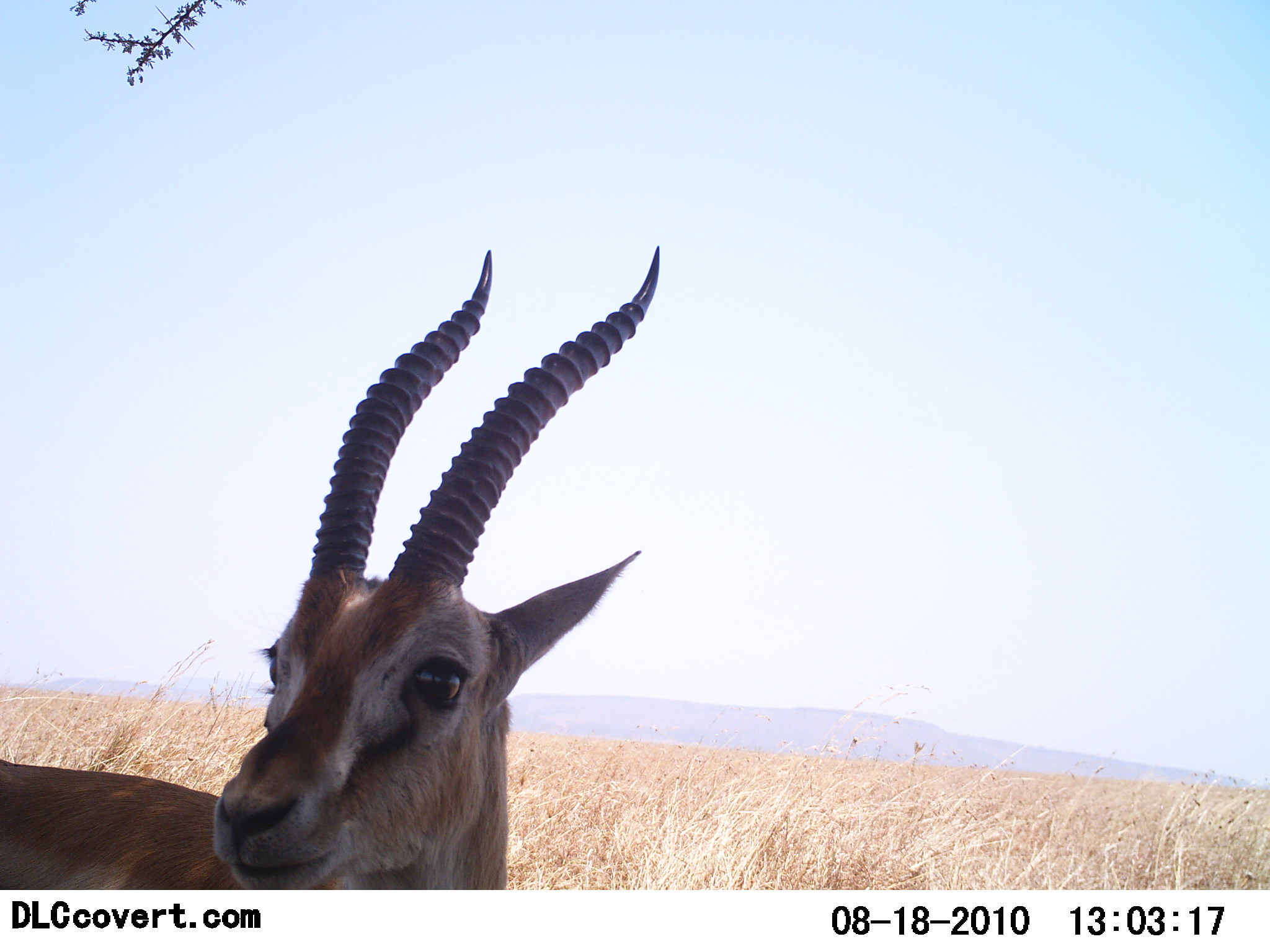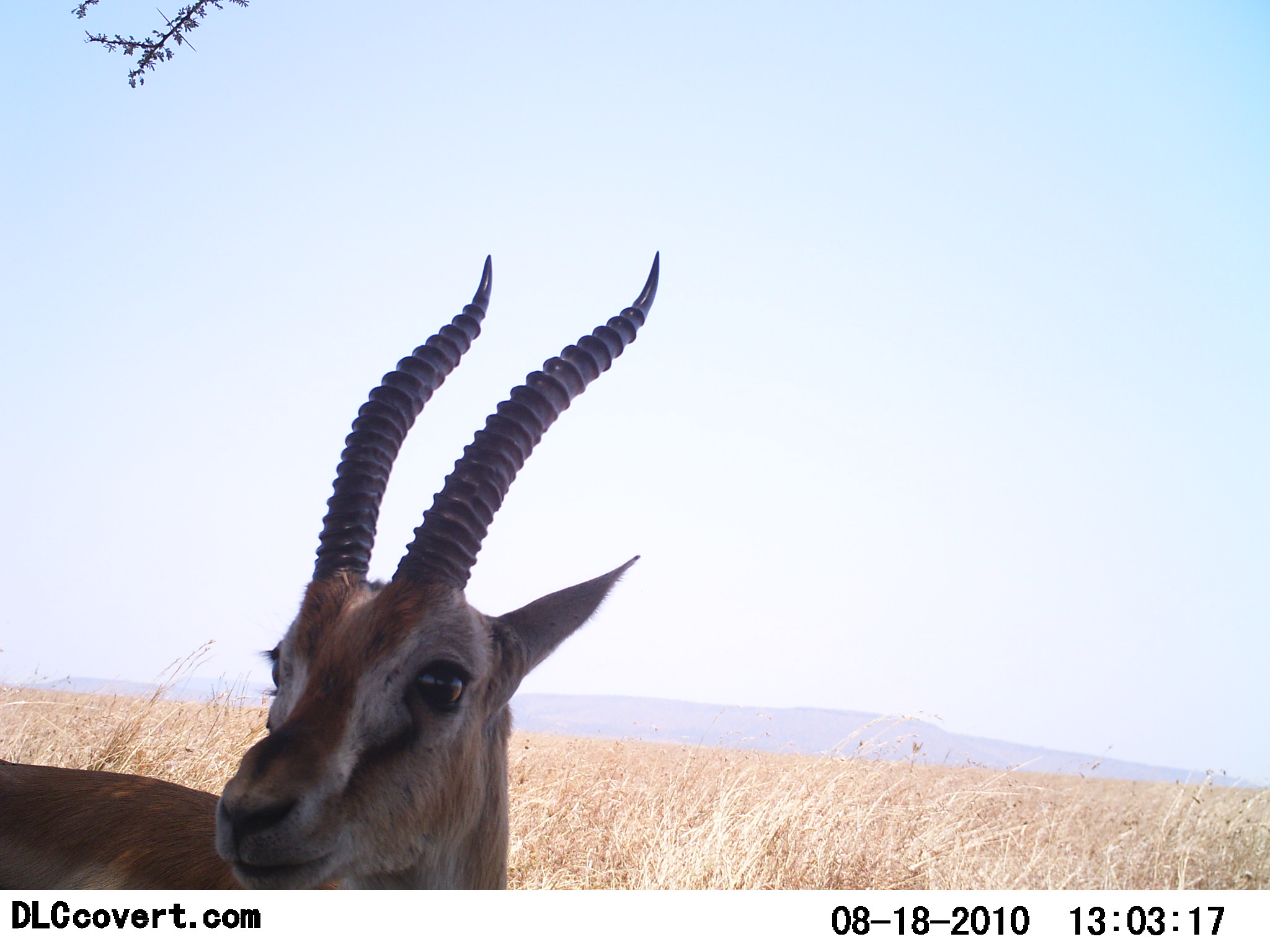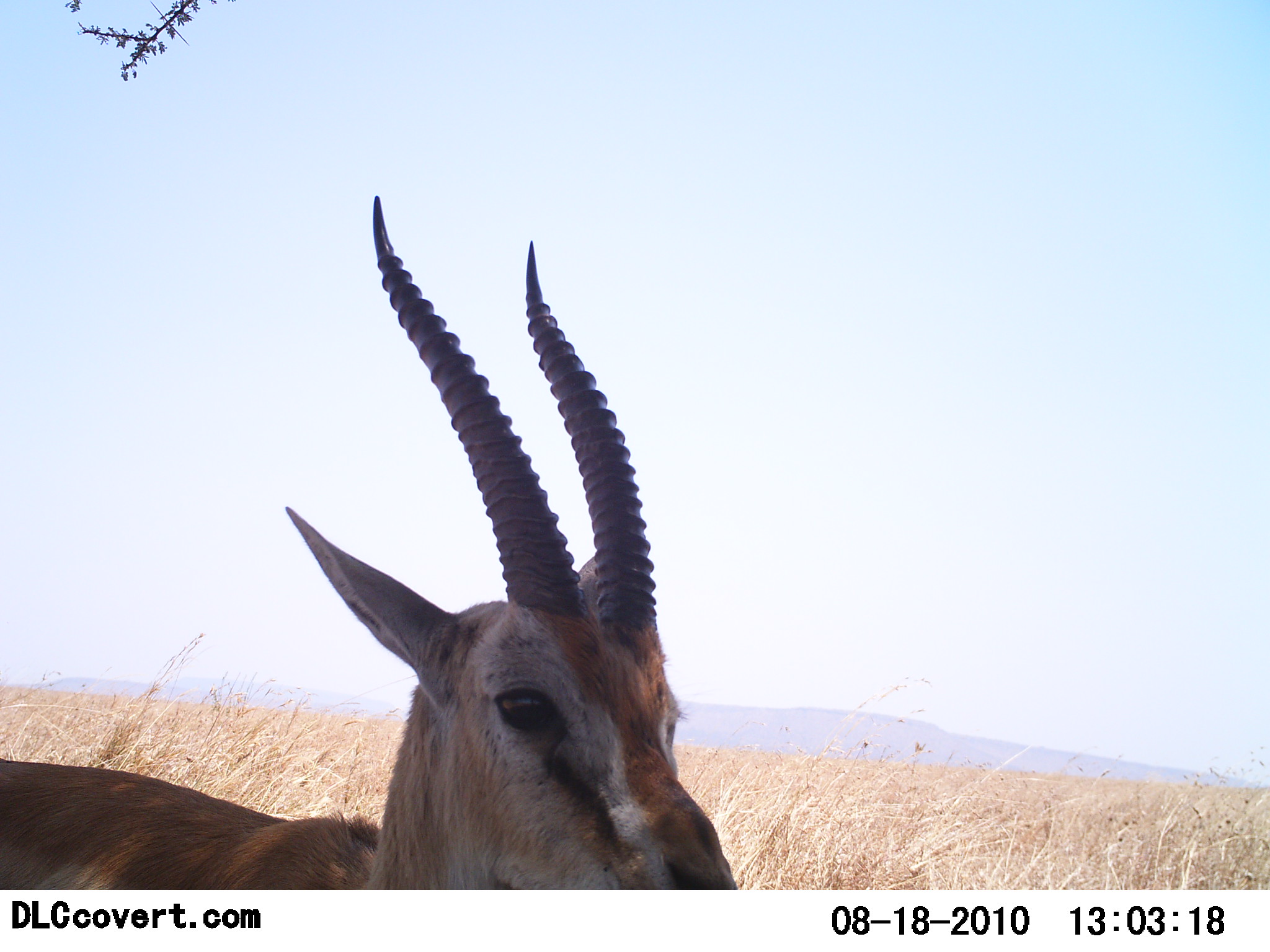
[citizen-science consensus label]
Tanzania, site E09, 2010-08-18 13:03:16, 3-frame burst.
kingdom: Animalia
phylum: Chordata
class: Mammalia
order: Artiodactyla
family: Bovidae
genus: Eudorcas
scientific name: Eudorcas thomsonii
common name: thomson's gazelle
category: gazellethomsons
Gazellethomsons (thomson's gazelle) (Eudorcas thomsonii), count 1. Behavior (volunteer vote fractions): standing 100%, resting 0%, moving 6%, interacting 0%. Young present (vote fraction): 0%. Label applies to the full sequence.